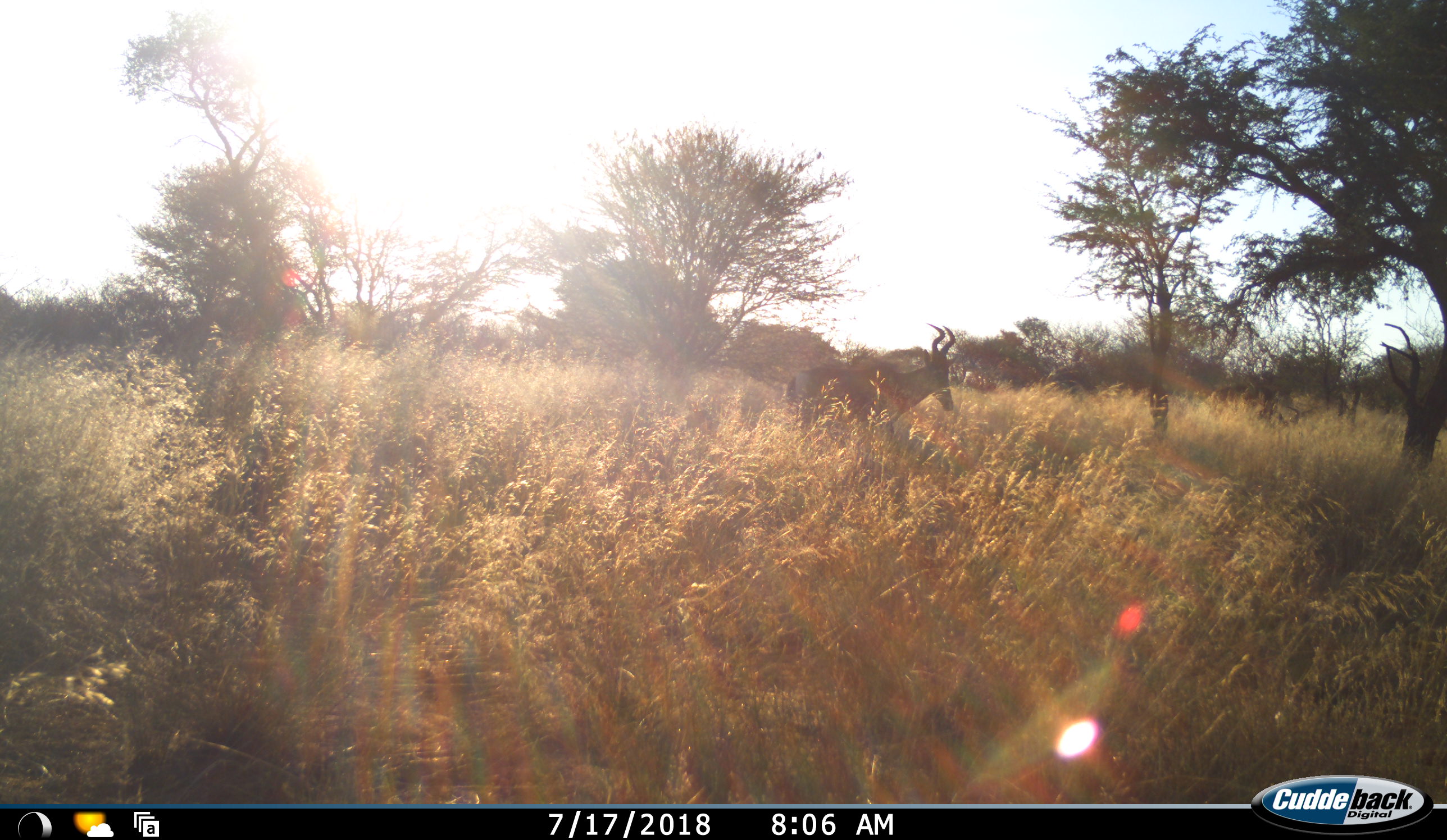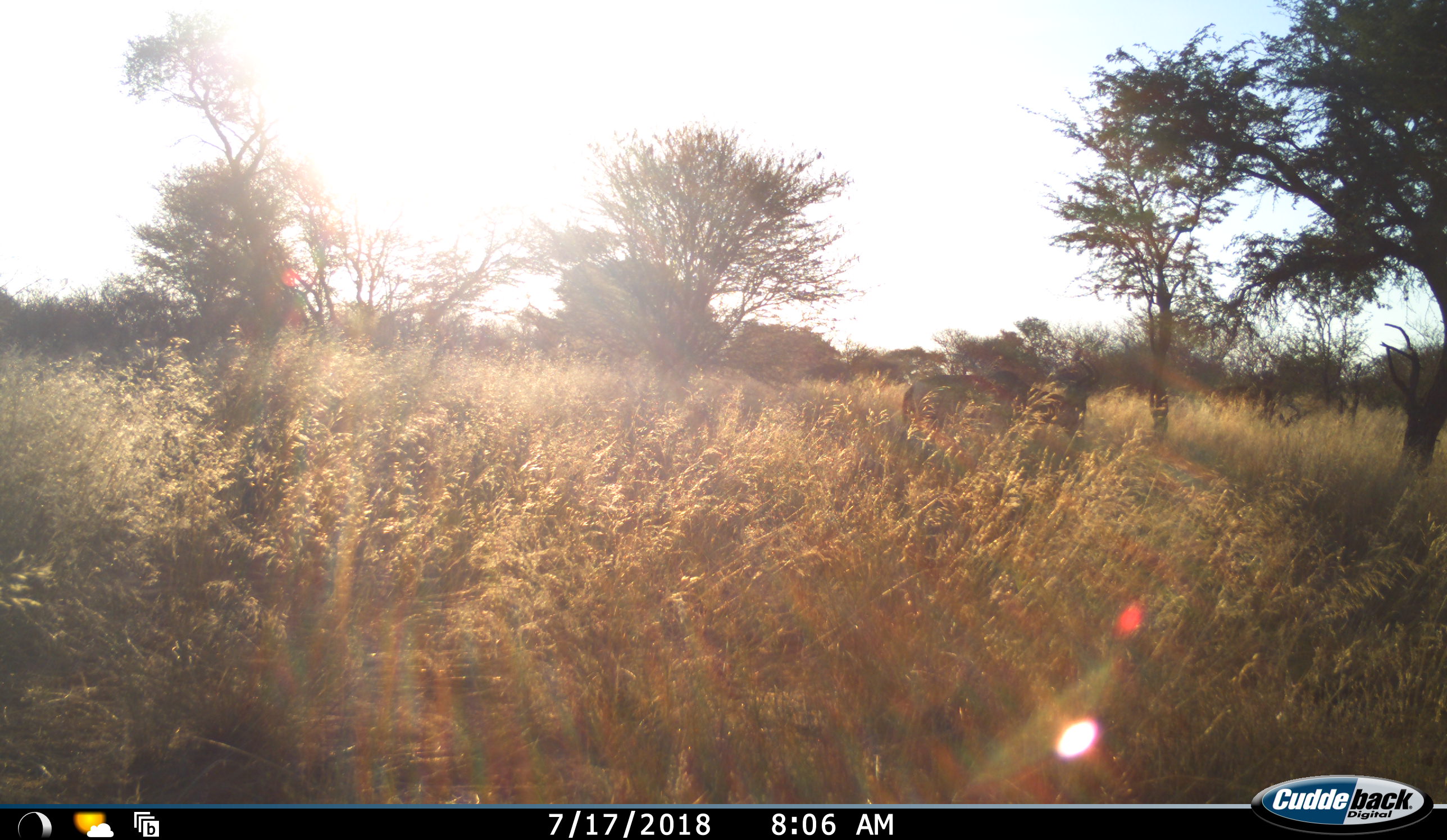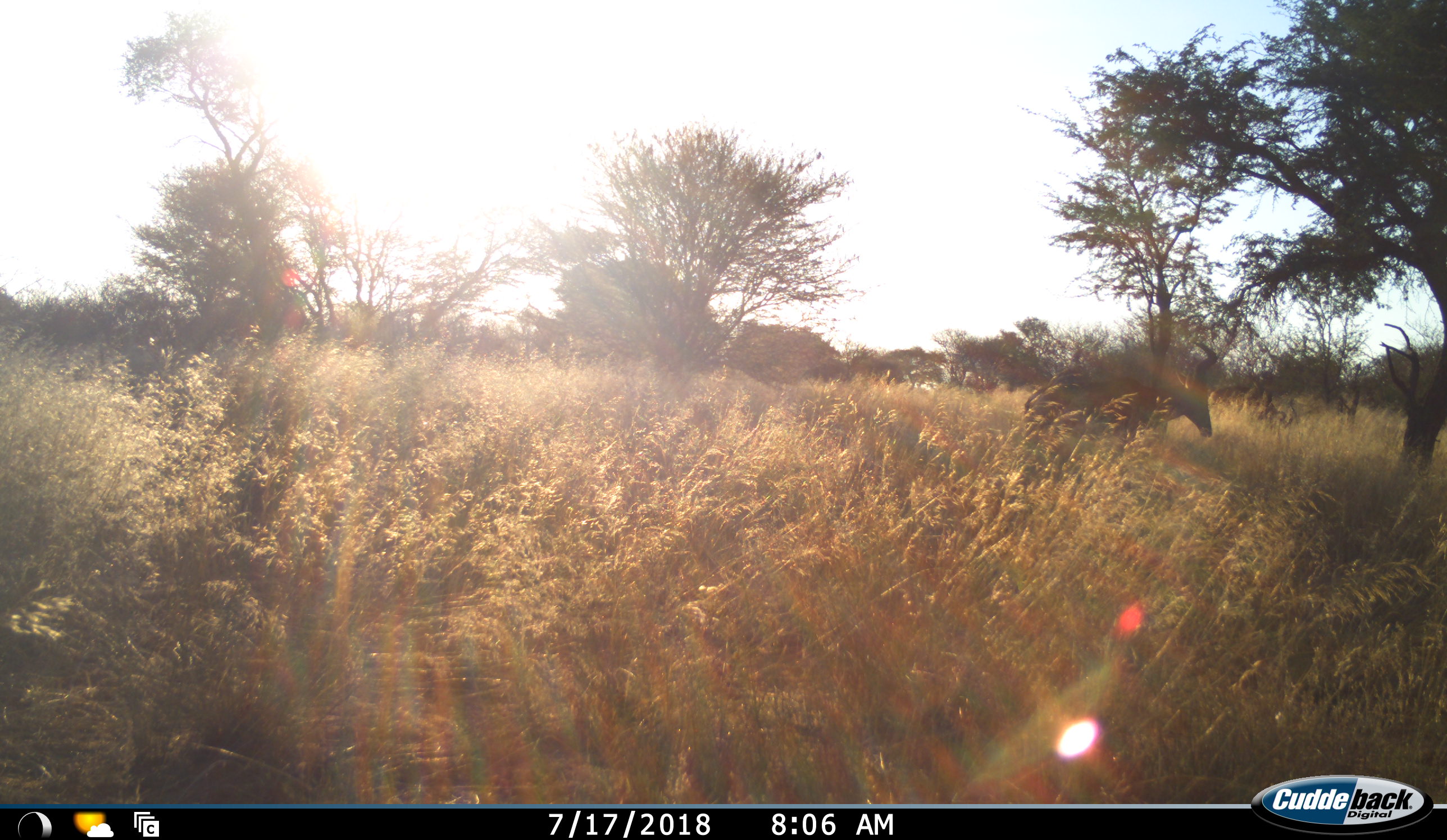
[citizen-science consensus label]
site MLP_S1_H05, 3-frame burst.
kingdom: Animalia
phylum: Chordata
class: Mammalia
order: Artiodactyla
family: Bovidae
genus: Alcelaphus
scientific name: Alcelaphus buselaphus caama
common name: red hartebeest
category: hartebeestred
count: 1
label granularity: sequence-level